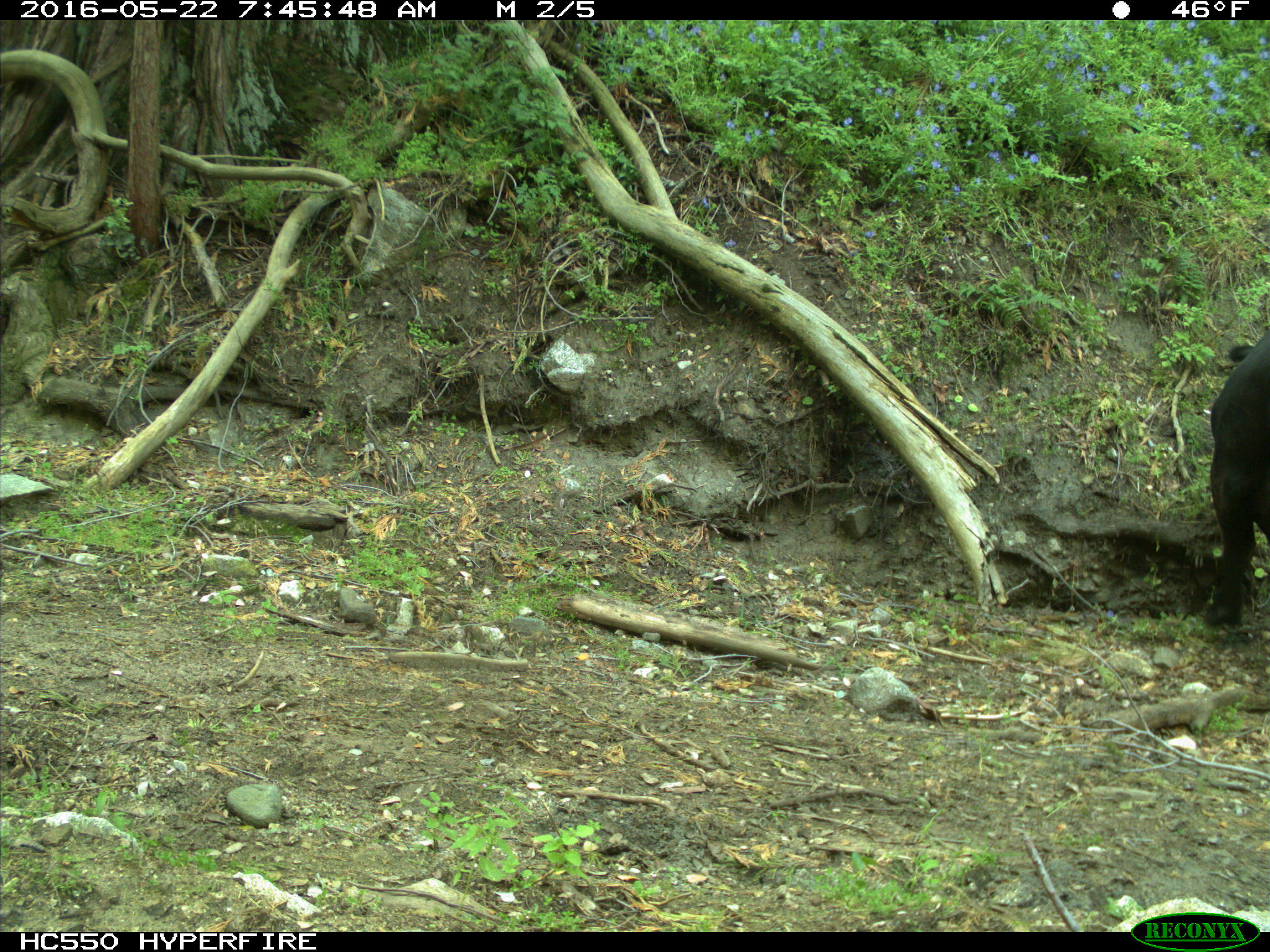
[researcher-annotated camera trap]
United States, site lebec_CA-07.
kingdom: Animalia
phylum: Chordata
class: Mammalia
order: Artiodactyla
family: Bovidae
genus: Bos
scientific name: Bos taurus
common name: domestic cow